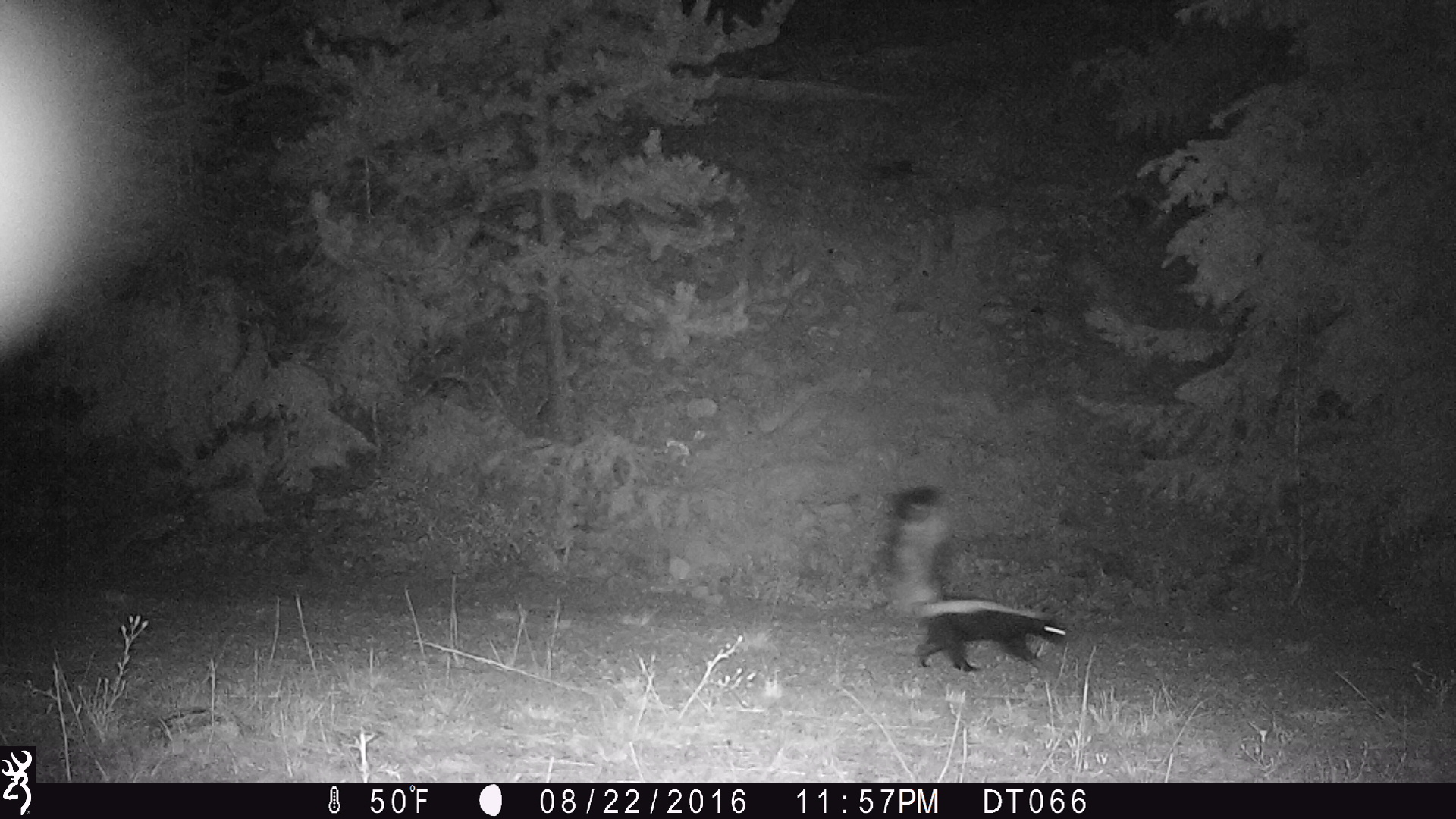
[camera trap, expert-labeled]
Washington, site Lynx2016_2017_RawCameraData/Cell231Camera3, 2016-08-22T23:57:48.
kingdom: Animalia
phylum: Chordata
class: Mammalia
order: Carnivora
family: Mephitidae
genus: Mephitis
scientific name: Mephitis mephitis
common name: striped skunk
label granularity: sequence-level